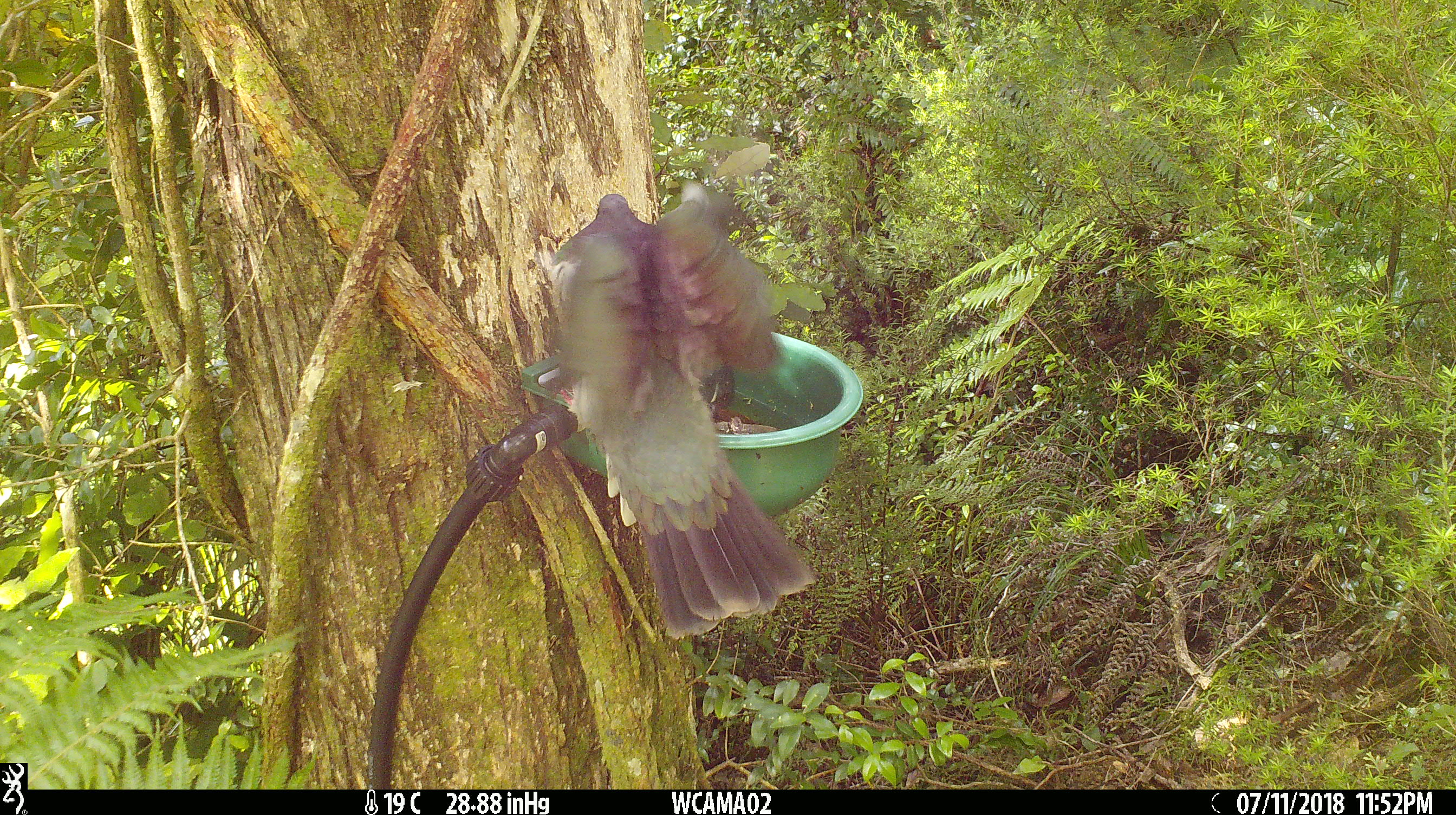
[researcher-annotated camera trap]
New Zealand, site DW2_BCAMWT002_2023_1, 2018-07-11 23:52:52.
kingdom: Animalia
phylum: Chordata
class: Aves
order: Columbiformes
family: Columbidae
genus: Hemiphaga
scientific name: Hemiphaga novaeseelandiae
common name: new zealand pigeon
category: kereru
Kereru (new zealand pigeon) (Hemiphaga novaeseelandiae).